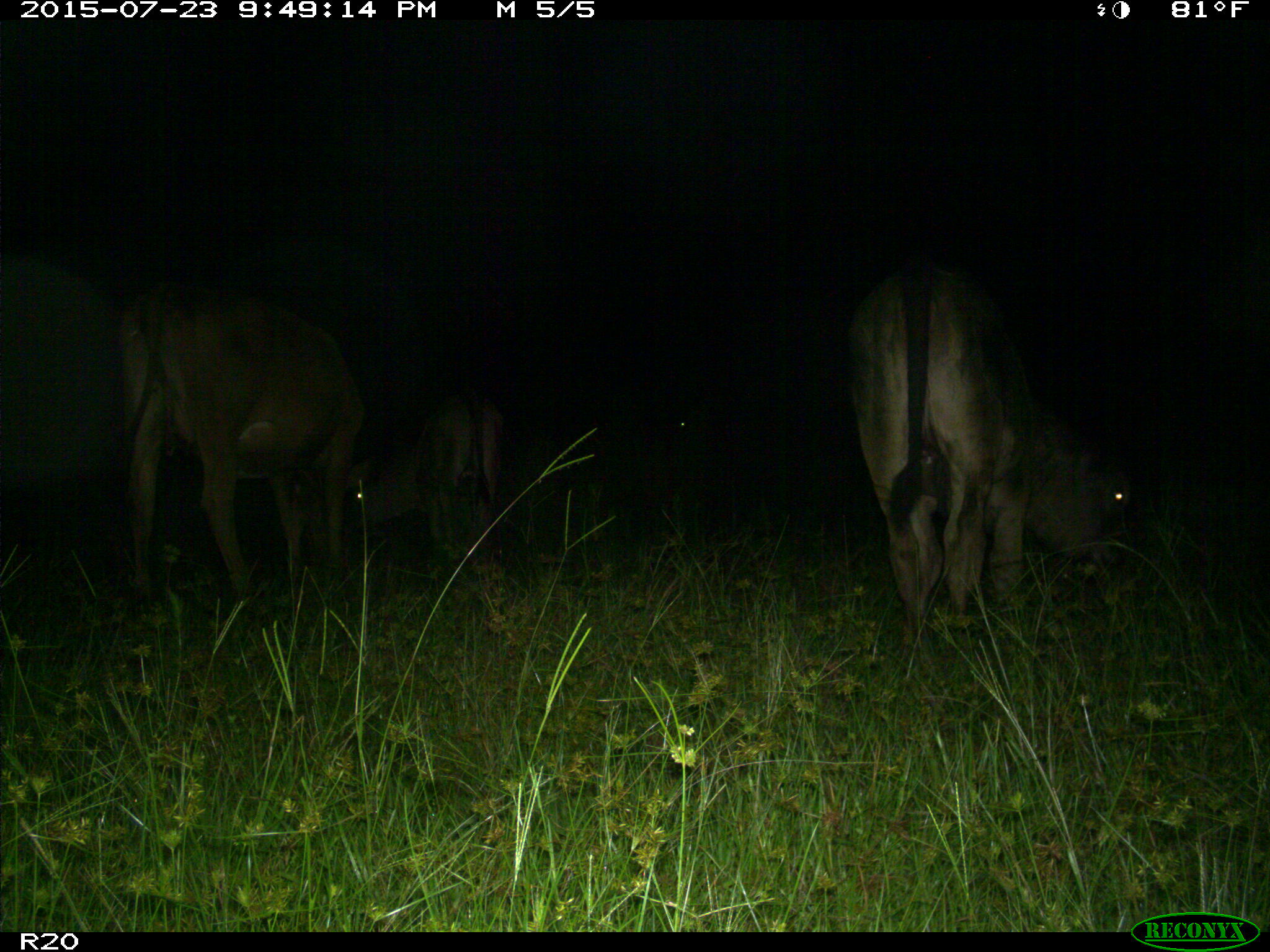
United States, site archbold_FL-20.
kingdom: Animalia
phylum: Chordata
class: Mammalia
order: Artiodactyla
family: Bovidae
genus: Bos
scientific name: Bos taurus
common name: domestic cow